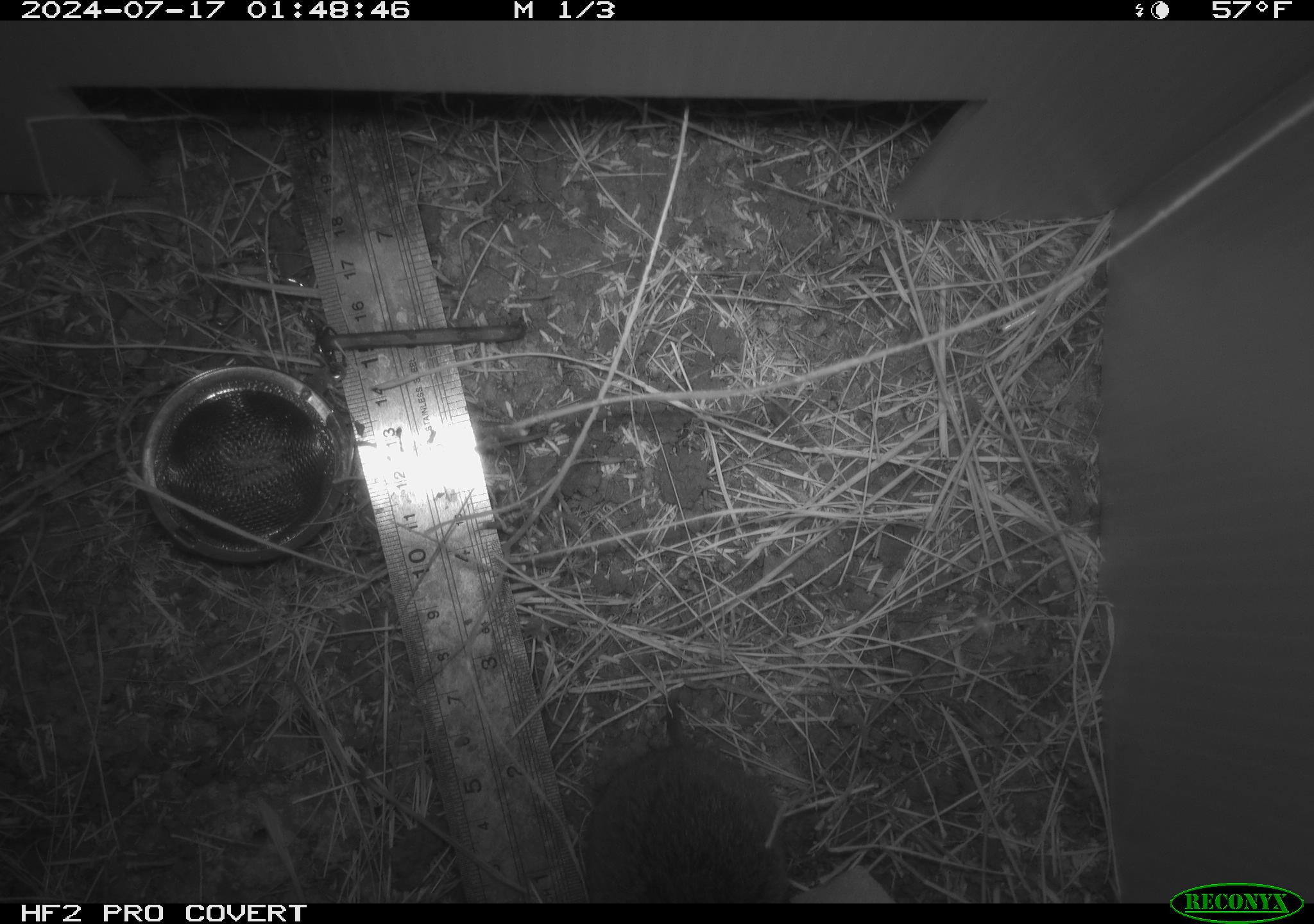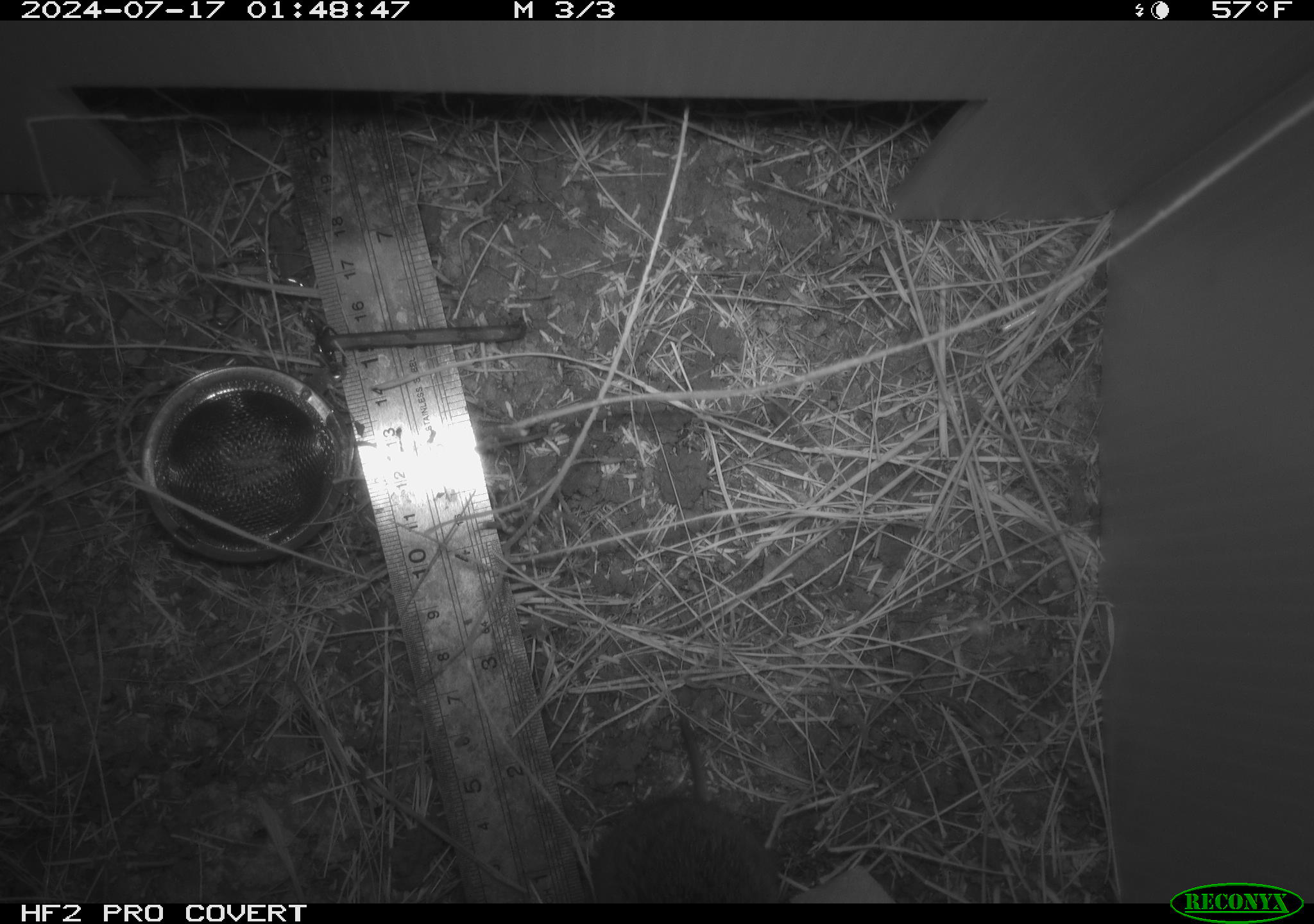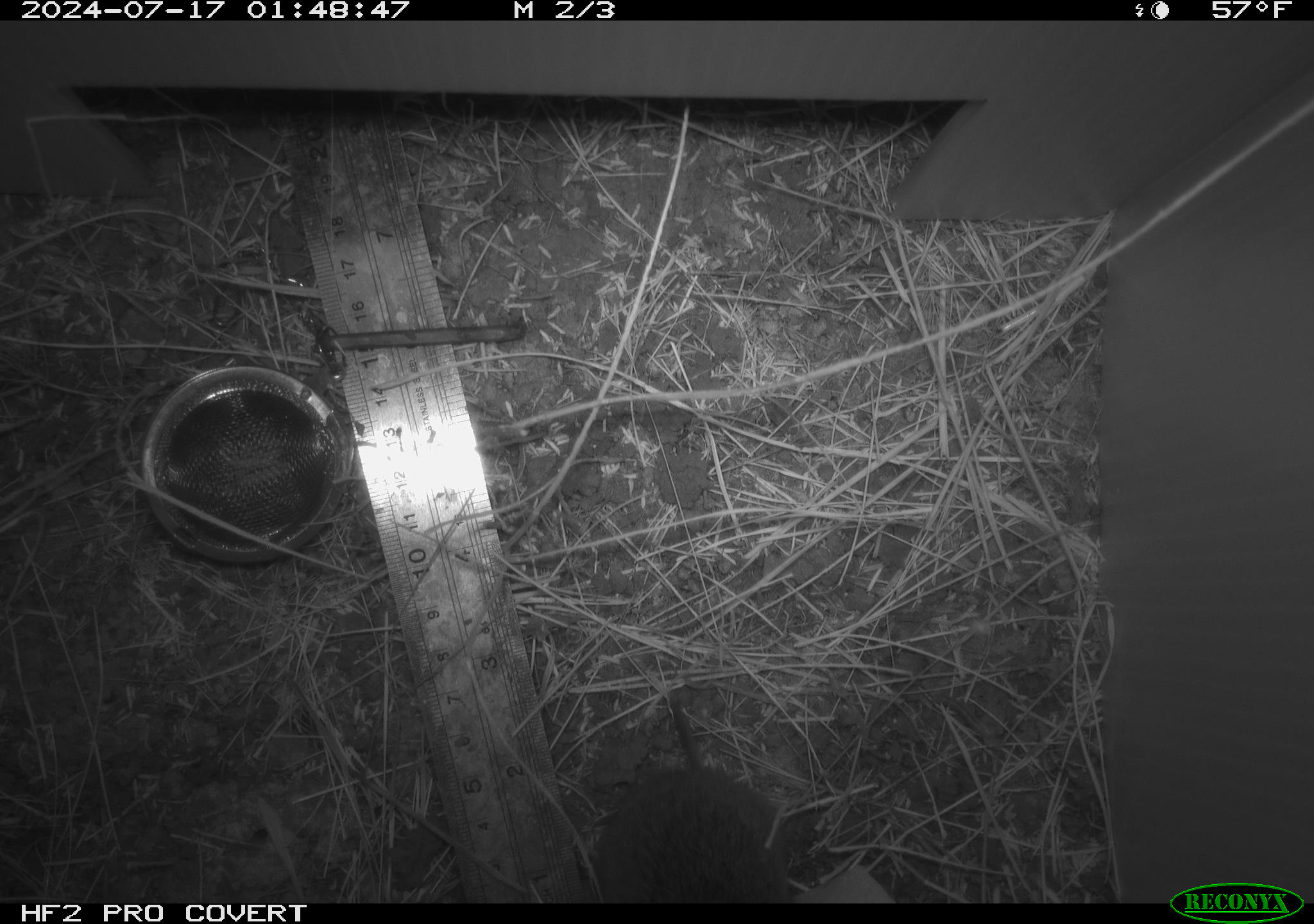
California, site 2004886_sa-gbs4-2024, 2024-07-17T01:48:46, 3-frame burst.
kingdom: Animalia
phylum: Chordata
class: Mammalia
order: Rodentia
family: Cricetidae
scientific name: Arvicolinae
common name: voles, lemmings, and muskrats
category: arvicolinae subfamily